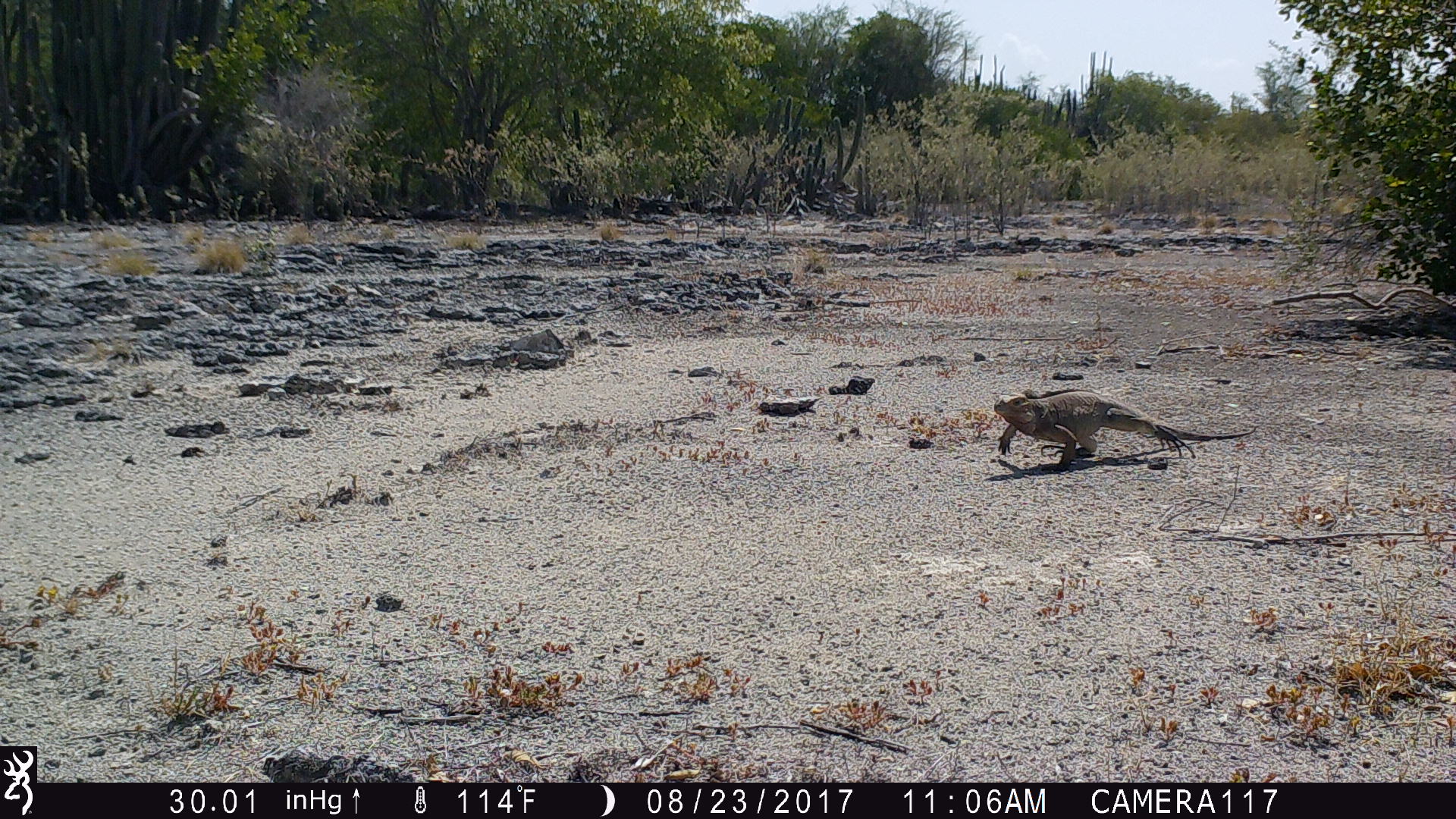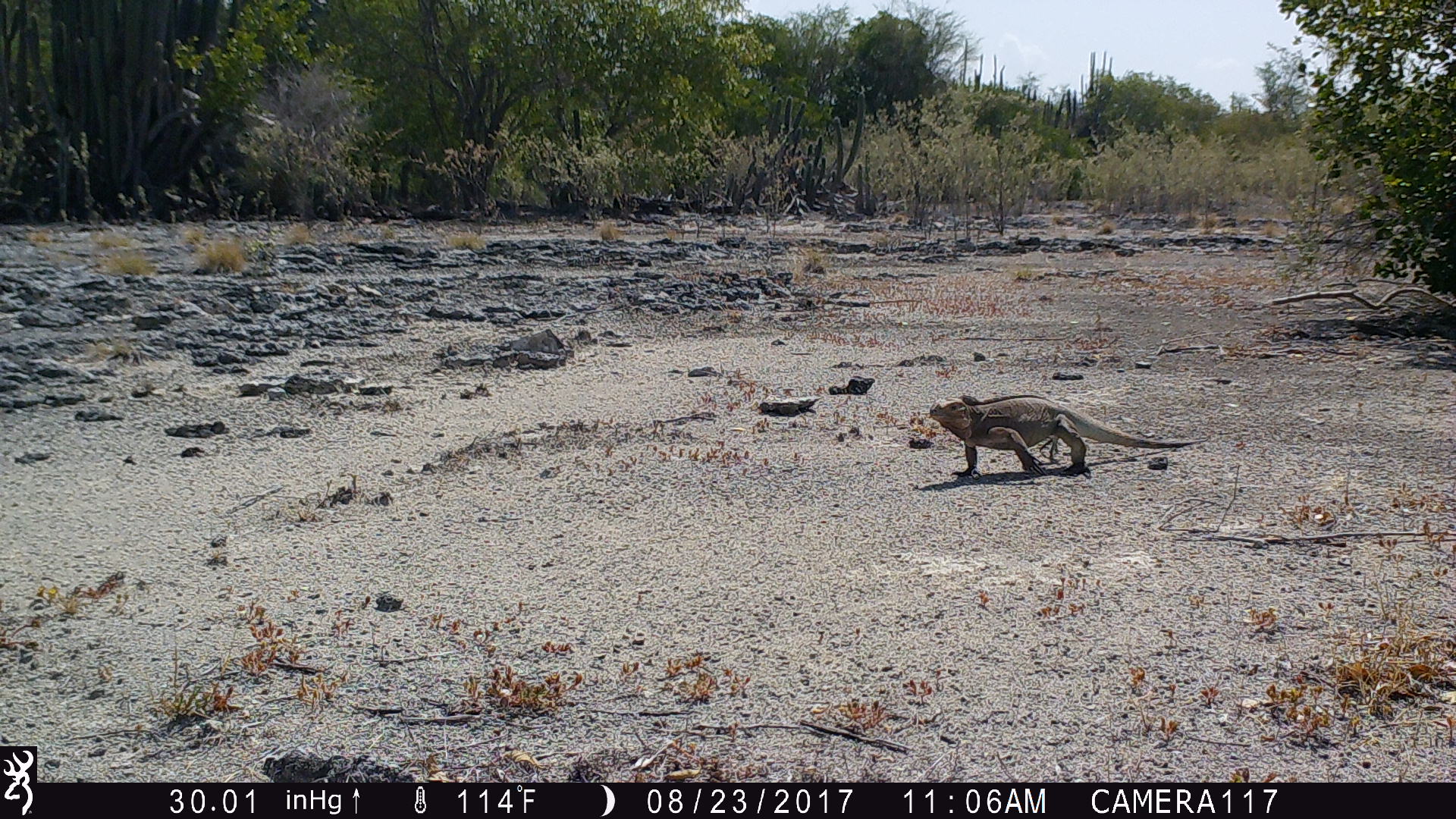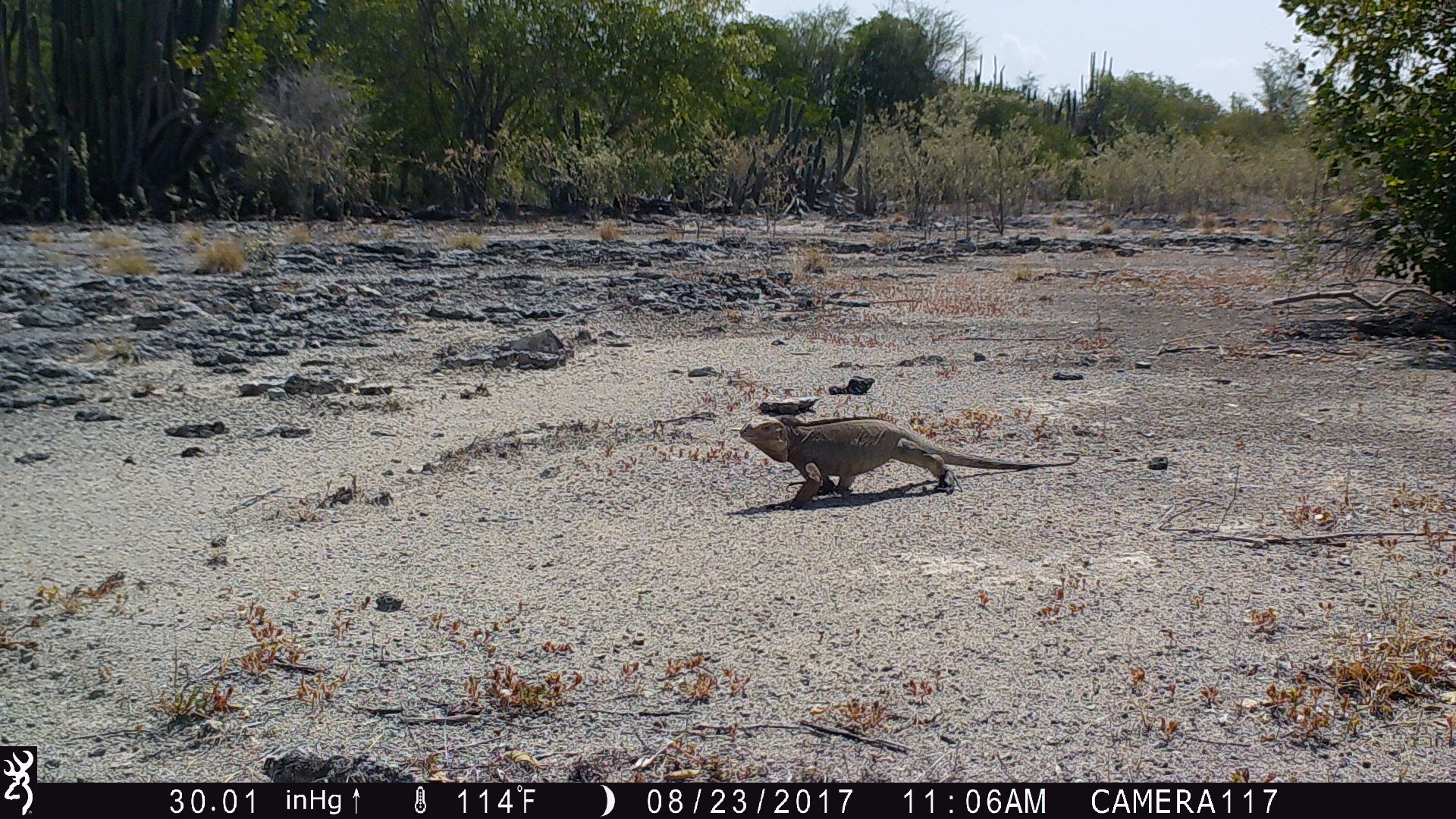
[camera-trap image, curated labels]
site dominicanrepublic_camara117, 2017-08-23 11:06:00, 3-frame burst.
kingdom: Animalia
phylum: Chordata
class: Reptilia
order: Squamata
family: Iguanidae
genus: Iguana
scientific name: Iguana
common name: typical iguanas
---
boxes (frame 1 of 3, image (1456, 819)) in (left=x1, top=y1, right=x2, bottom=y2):
iguana: (left=988, top=389, right=1247, bottom=471)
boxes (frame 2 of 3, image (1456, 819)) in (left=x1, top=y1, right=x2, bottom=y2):
iguana: (left=918, top=393, right=1193, bottom=478)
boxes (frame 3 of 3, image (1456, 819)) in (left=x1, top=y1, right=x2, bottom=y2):
iguana: (left=729, top=416, right=1071, bottom=507)